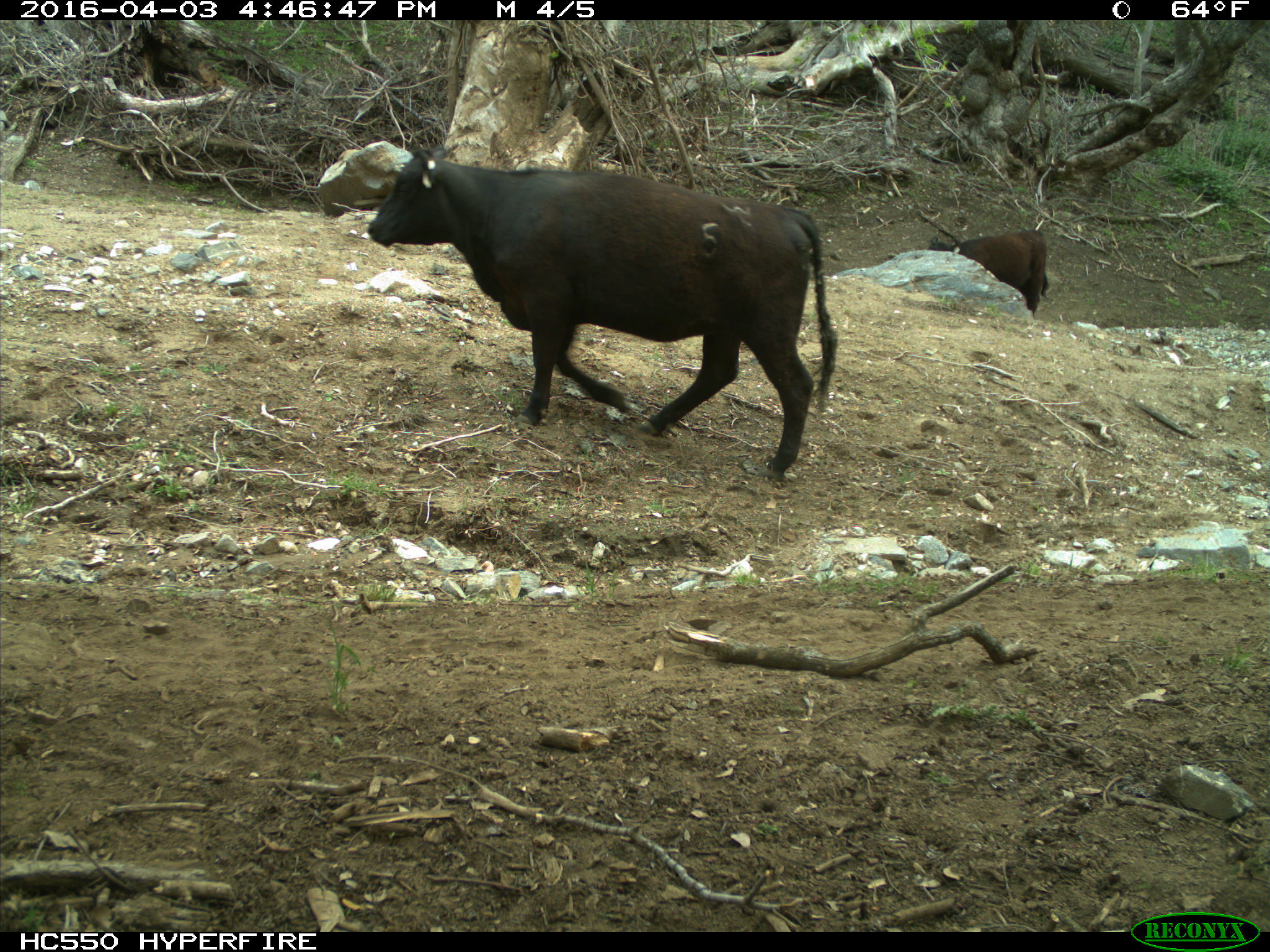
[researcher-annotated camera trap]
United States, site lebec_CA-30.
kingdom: Animalia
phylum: Chordata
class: Mammalia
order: Artiodactyla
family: Bovidae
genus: Bos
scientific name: Bos taurus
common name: domestic cow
Bos taurus (domestic cow).